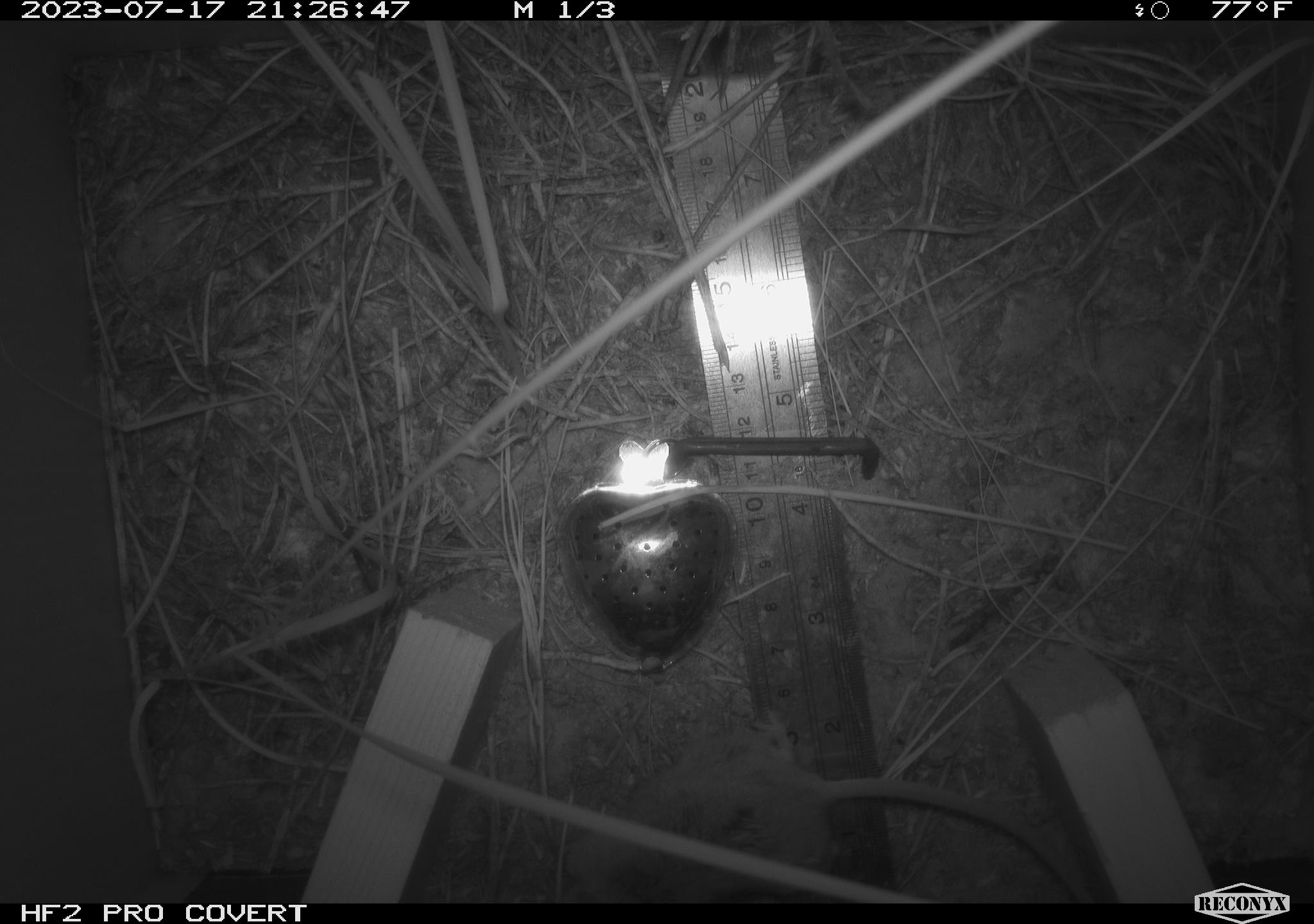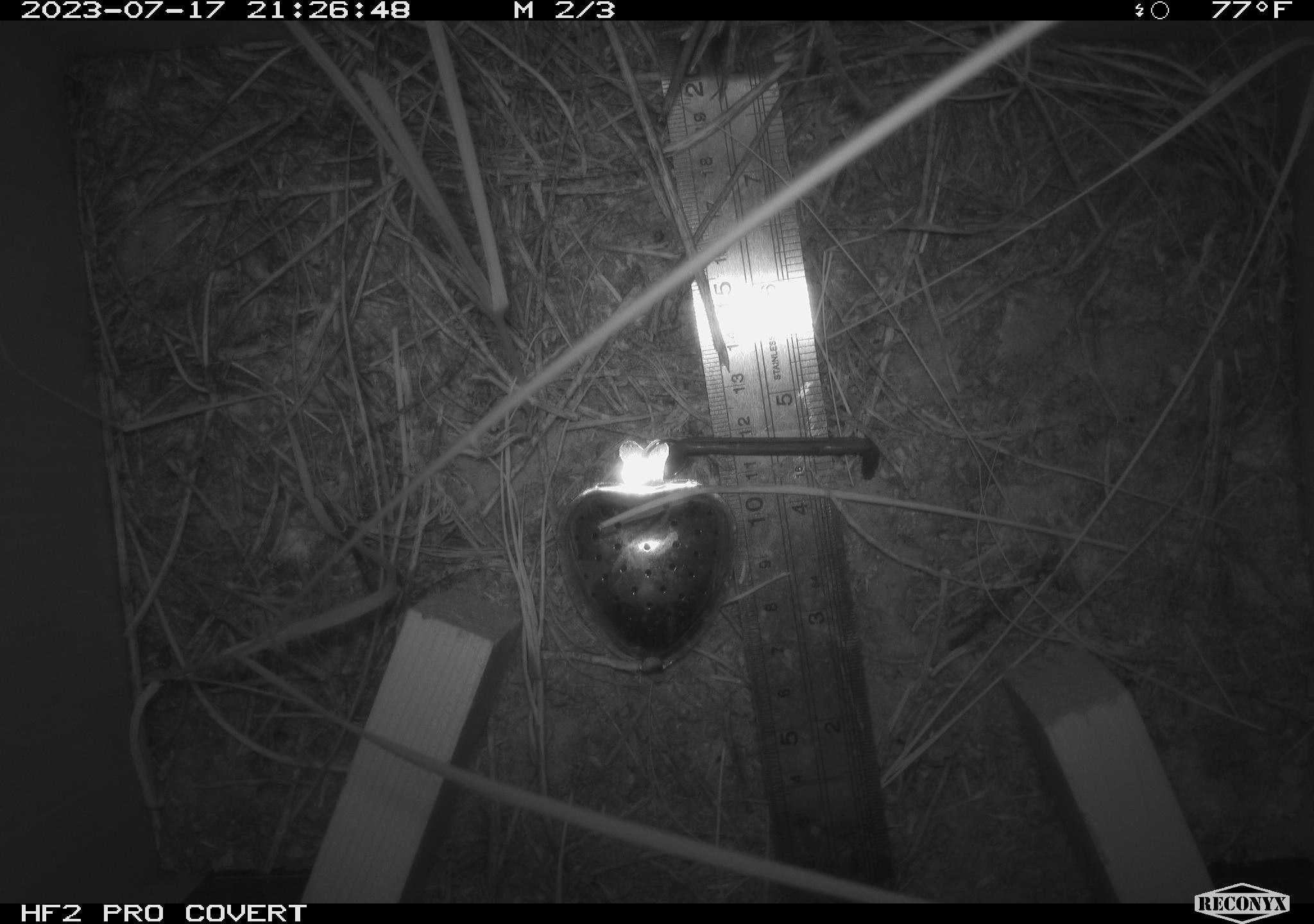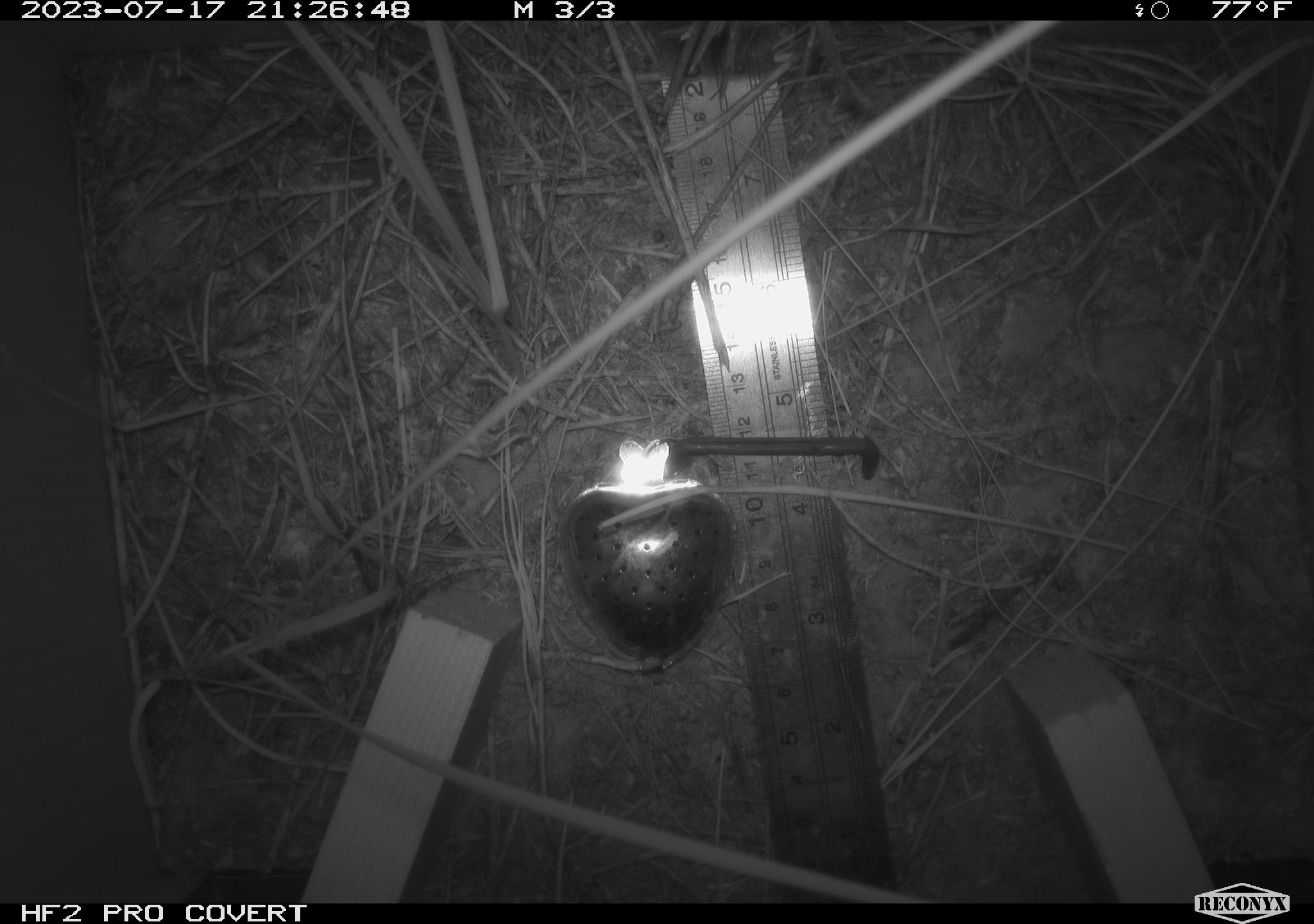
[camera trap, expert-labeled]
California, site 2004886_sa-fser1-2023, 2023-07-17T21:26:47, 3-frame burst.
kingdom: Animalia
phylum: Chordata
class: Mammalia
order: Rodentia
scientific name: Rodentia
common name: mouse species